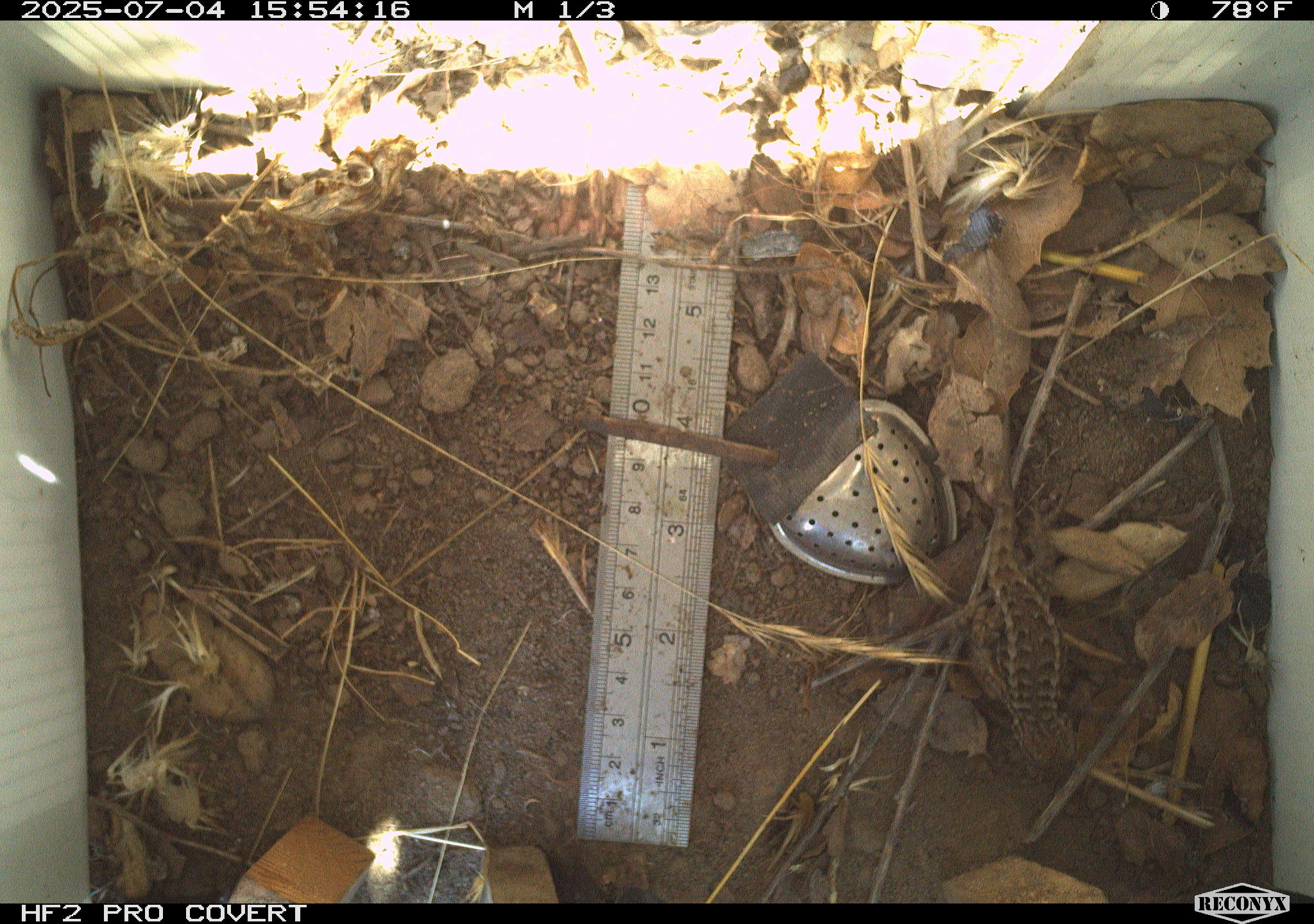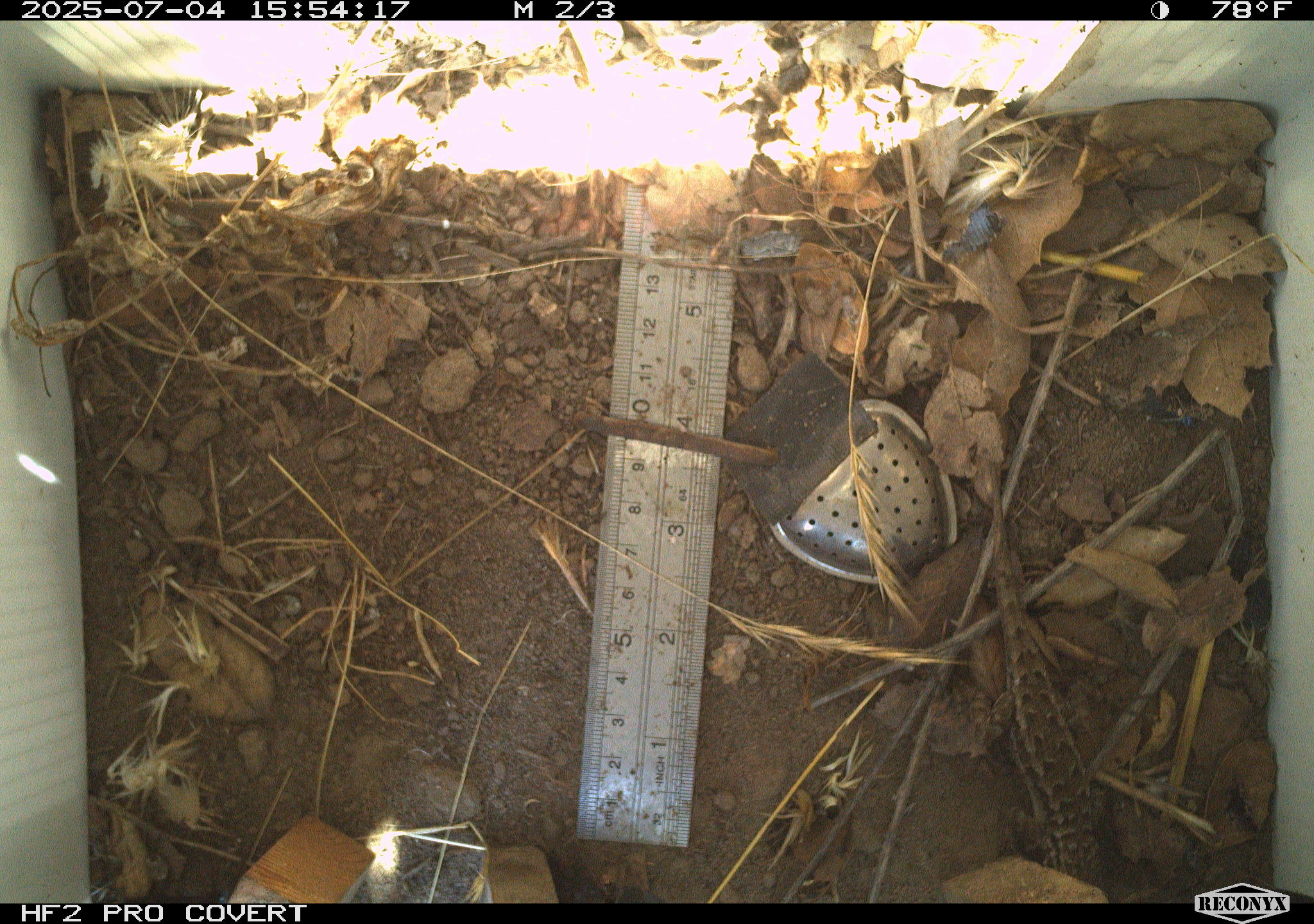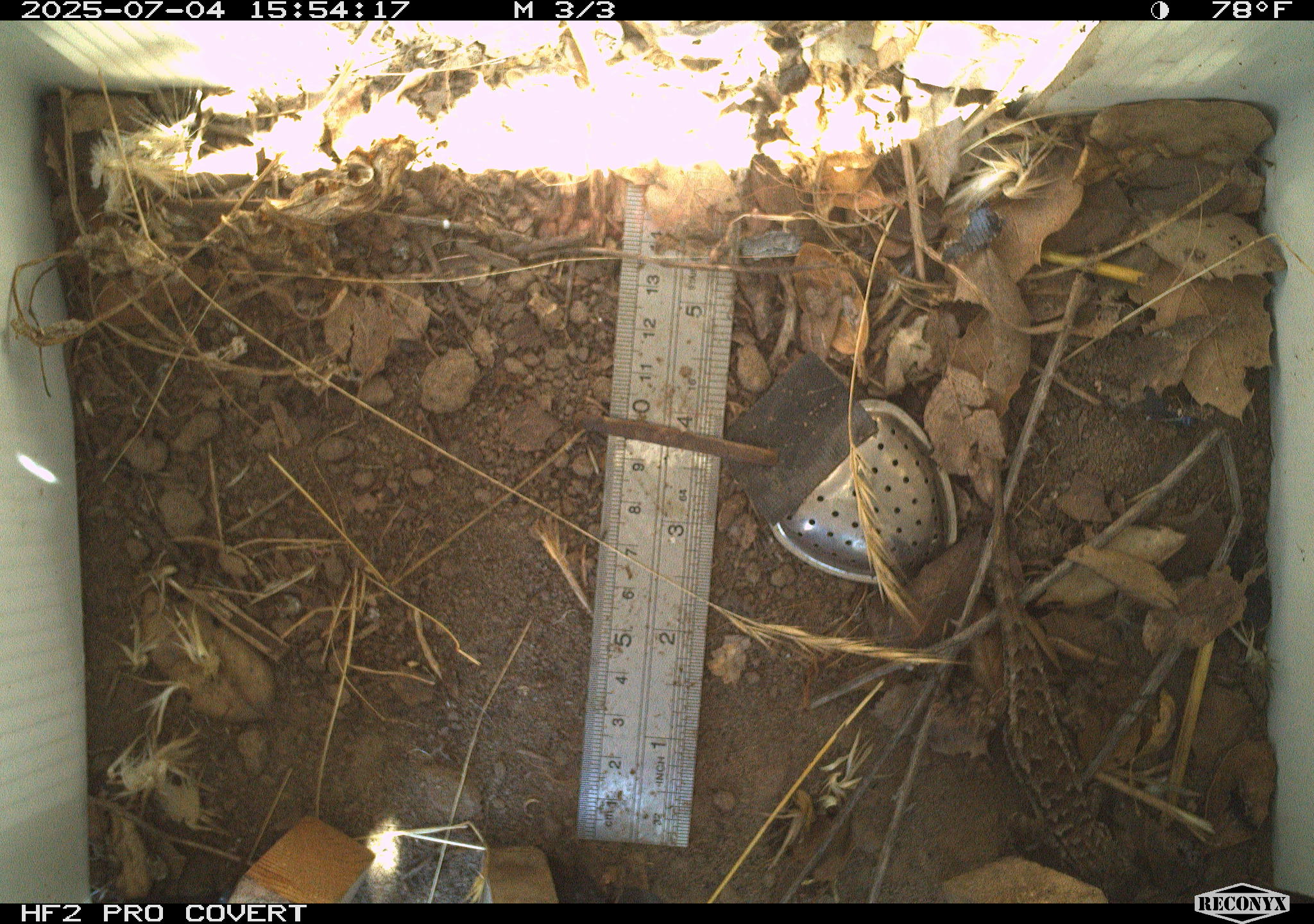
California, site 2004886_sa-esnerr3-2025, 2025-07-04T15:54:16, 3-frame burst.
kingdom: Animalia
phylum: Chordata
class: Reptilia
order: Squamata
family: Phrynosomatidae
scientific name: Phrynosomatidae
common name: north american spiny lizards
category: sceloporus/uta species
Sceloporus/uta species (north american spiny lizards) (Phrynosomatidae).